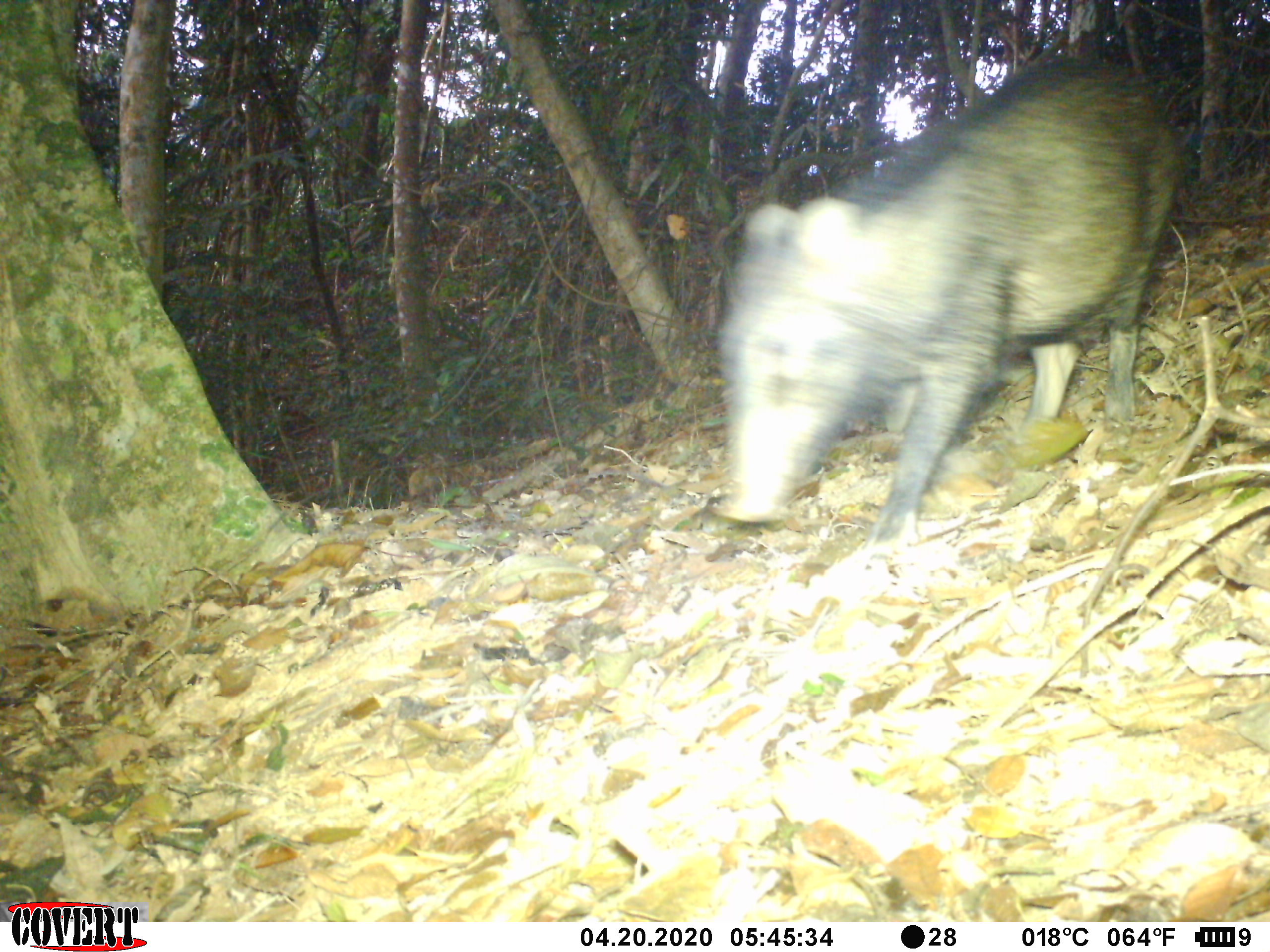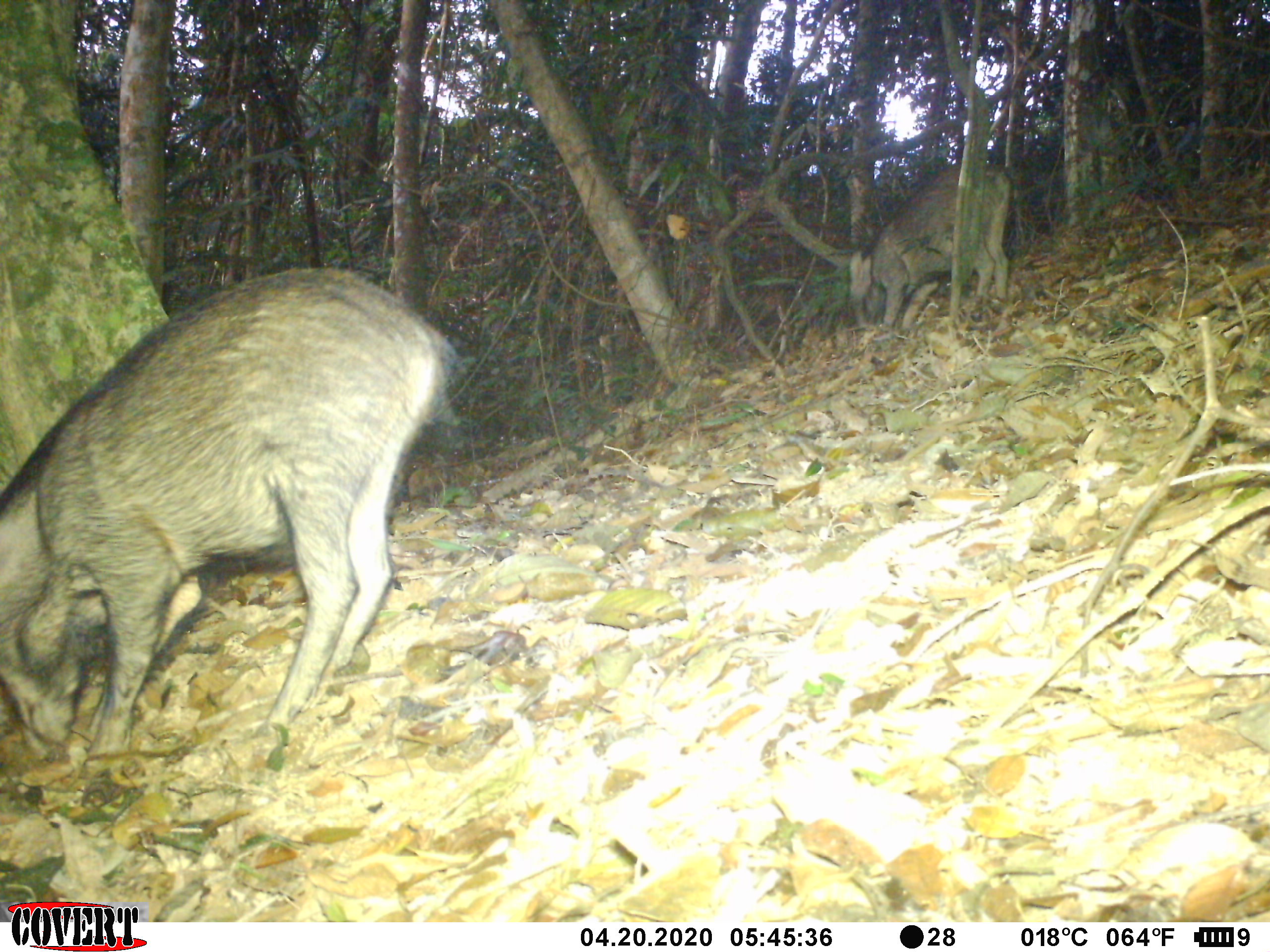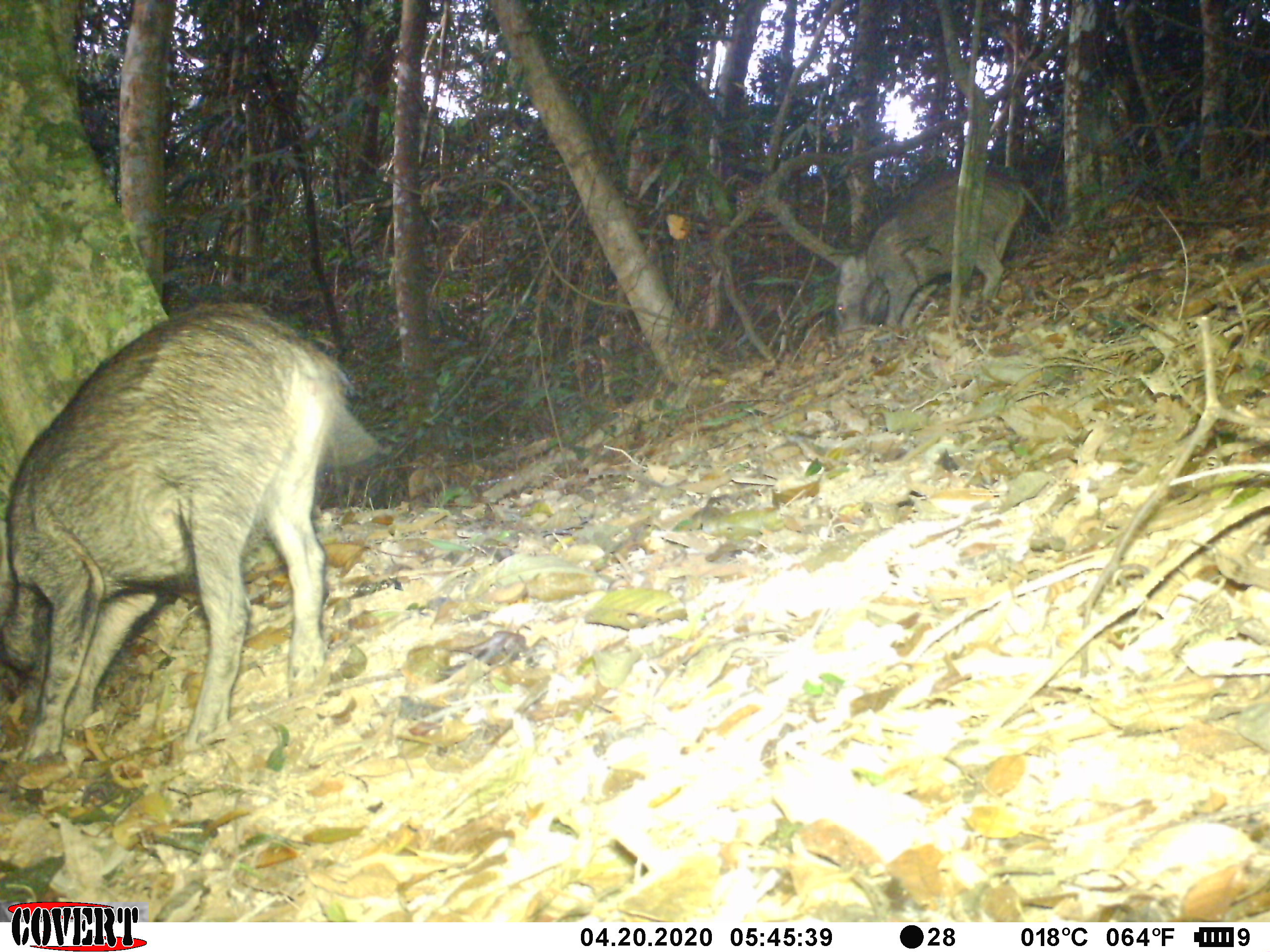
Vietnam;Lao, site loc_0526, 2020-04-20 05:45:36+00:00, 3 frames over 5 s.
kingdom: Animalia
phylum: Chordata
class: Mammalia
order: Artiodactyla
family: Suidae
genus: Sus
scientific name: Sus scrofa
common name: eurasian wild pig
Eurasian wild pig (Sus scrofa). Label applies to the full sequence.